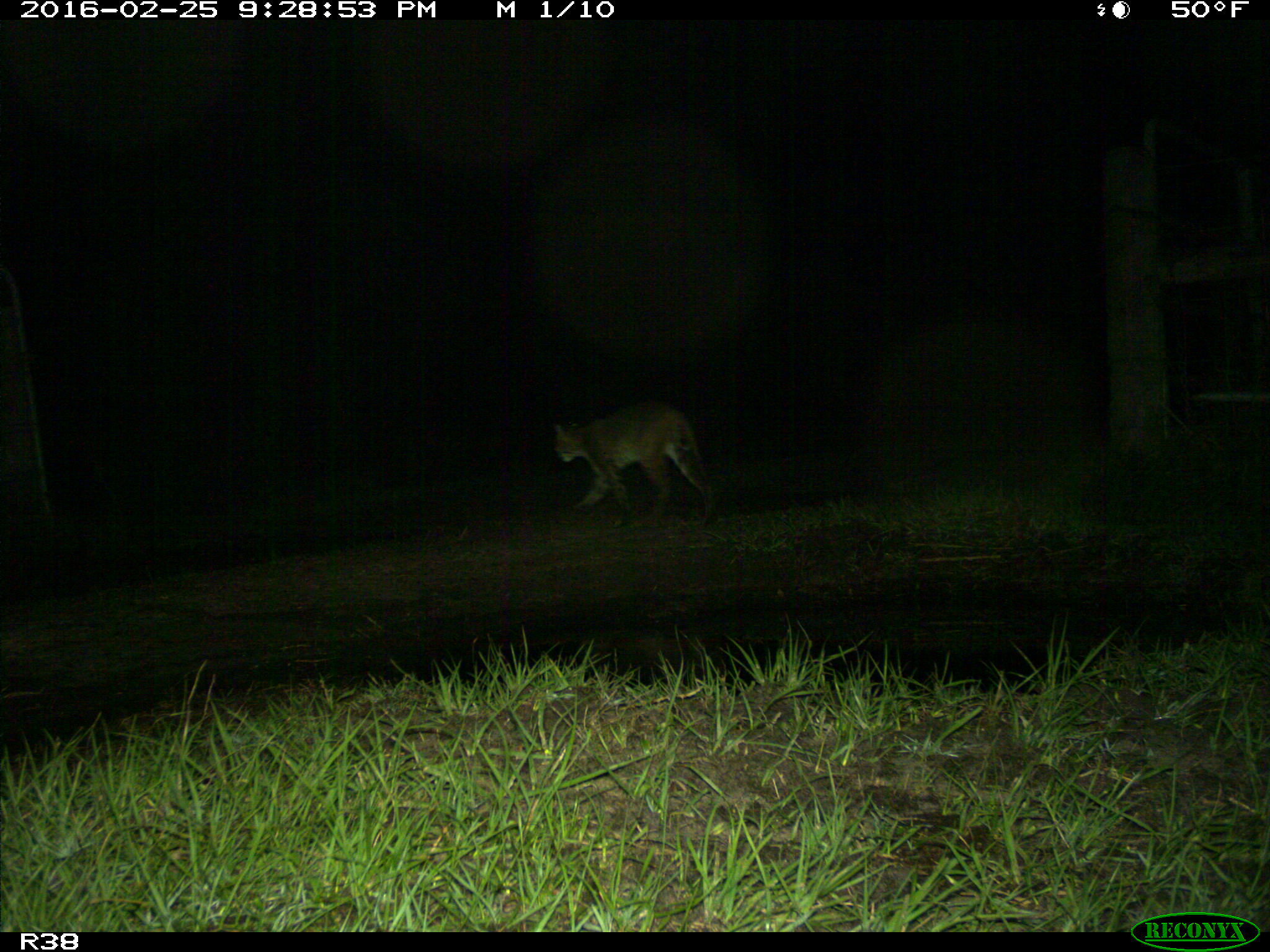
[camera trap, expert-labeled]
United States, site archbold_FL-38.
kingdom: Animalia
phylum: Chordata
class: Mammalia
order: Carnivora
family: Felidae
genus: Lynx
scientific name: Lynx rufus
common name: bobcat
Lynx rufus (bobcat).